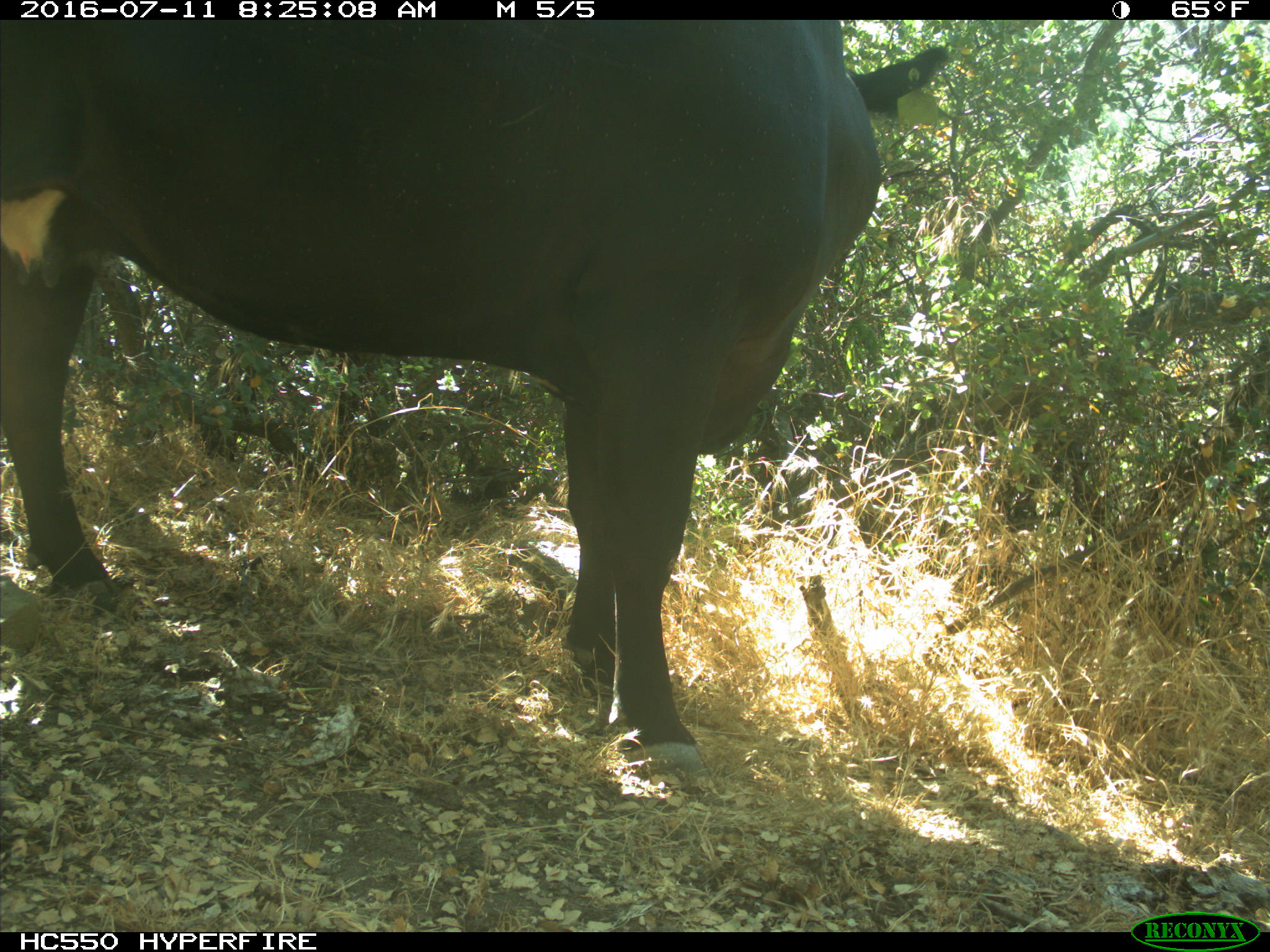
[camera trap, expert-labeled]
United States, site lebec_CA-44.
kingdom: Animalia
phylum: Chordata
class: Mammalia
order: Artiodactyla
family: Bovidae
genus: Bos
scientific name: Bos taurus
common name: domestic cow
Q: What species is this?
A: Bos taurus (domestic cow).